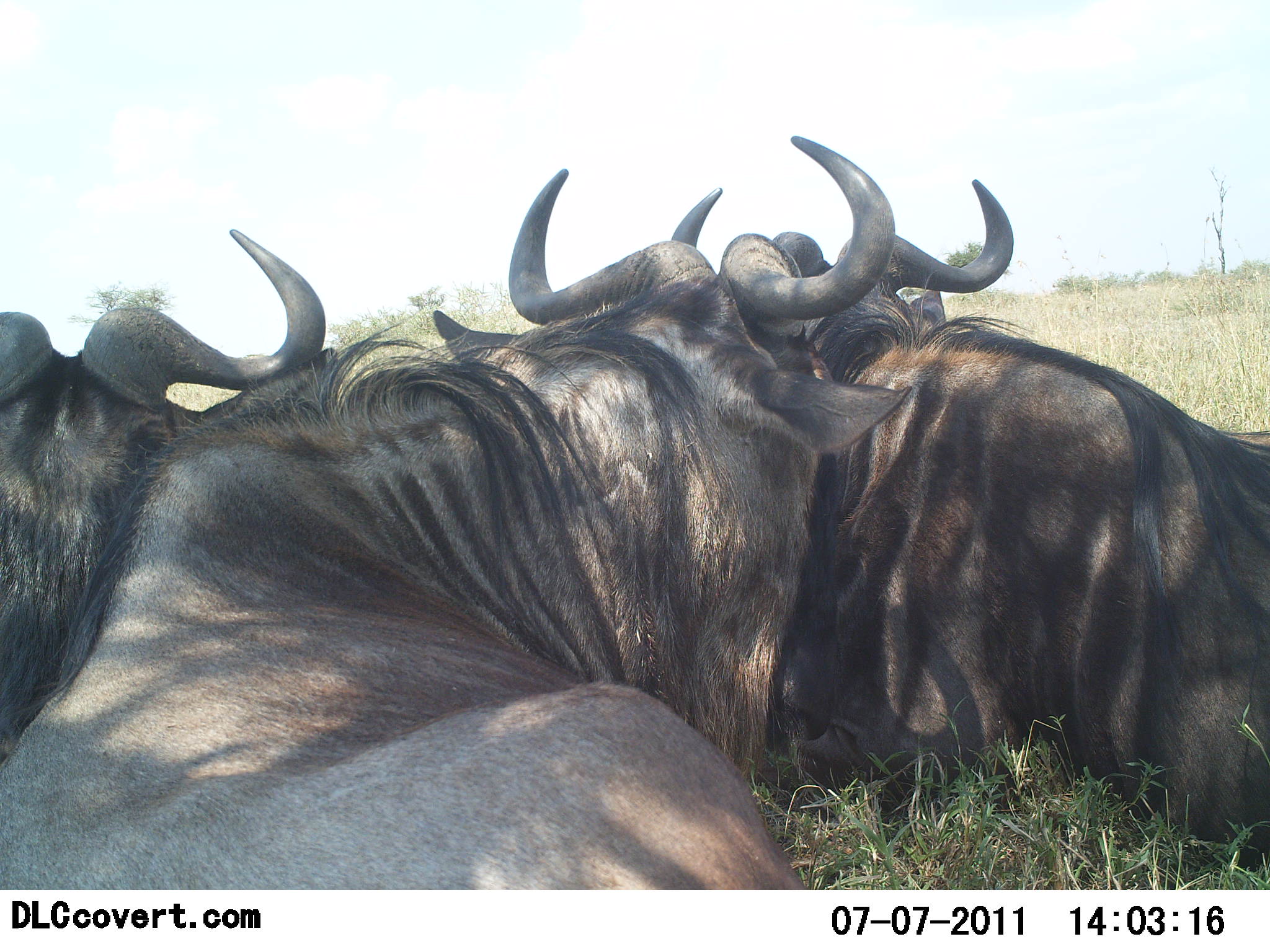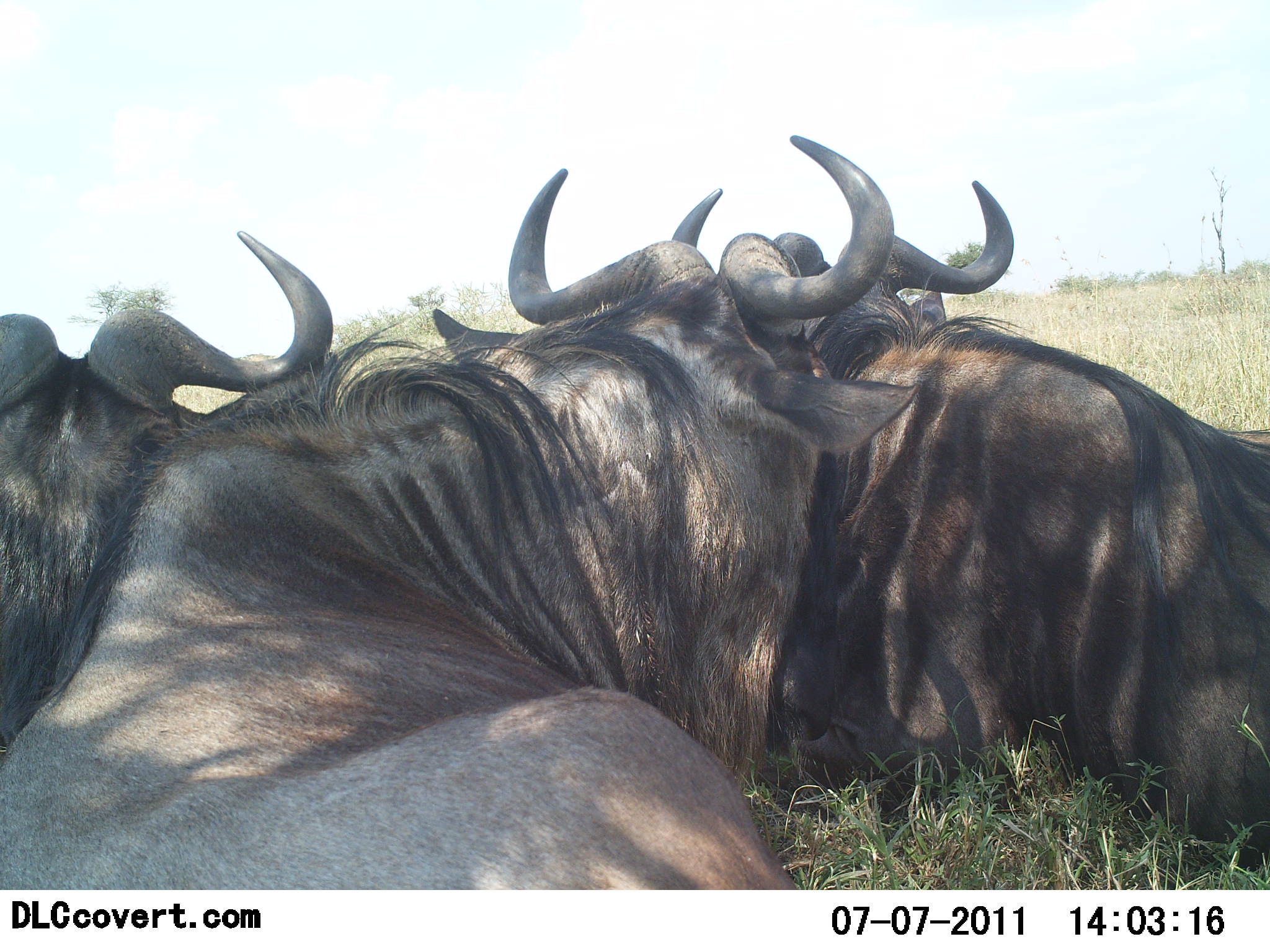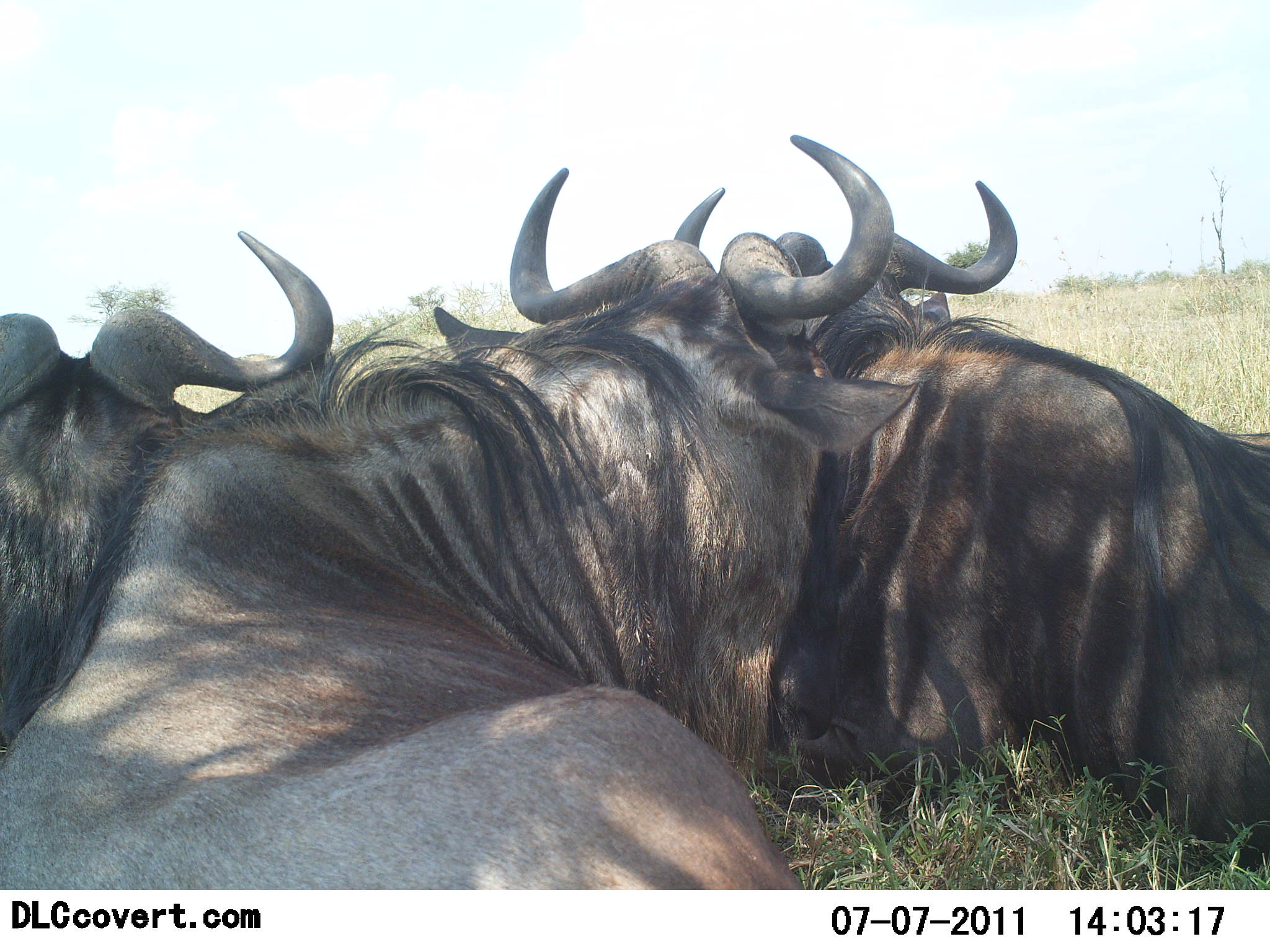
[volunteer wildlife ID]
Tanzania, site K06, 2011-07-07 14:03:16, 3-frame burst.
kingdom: Animalia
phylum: Chordata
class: Mammalia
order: Artiodactyla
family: Bovidae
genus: Connochaetes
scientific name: Connochaetes taurinus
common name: blue wildebeest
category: wildebeest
Wildebeest (blue wildebeest) (Connochaetes taurinus), count 3. Behavior (volunteer vote fractions): standing 0%, resting 100%, moving 0%, interacting 0%. Young present (vote fraction): 0%. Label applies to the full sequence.